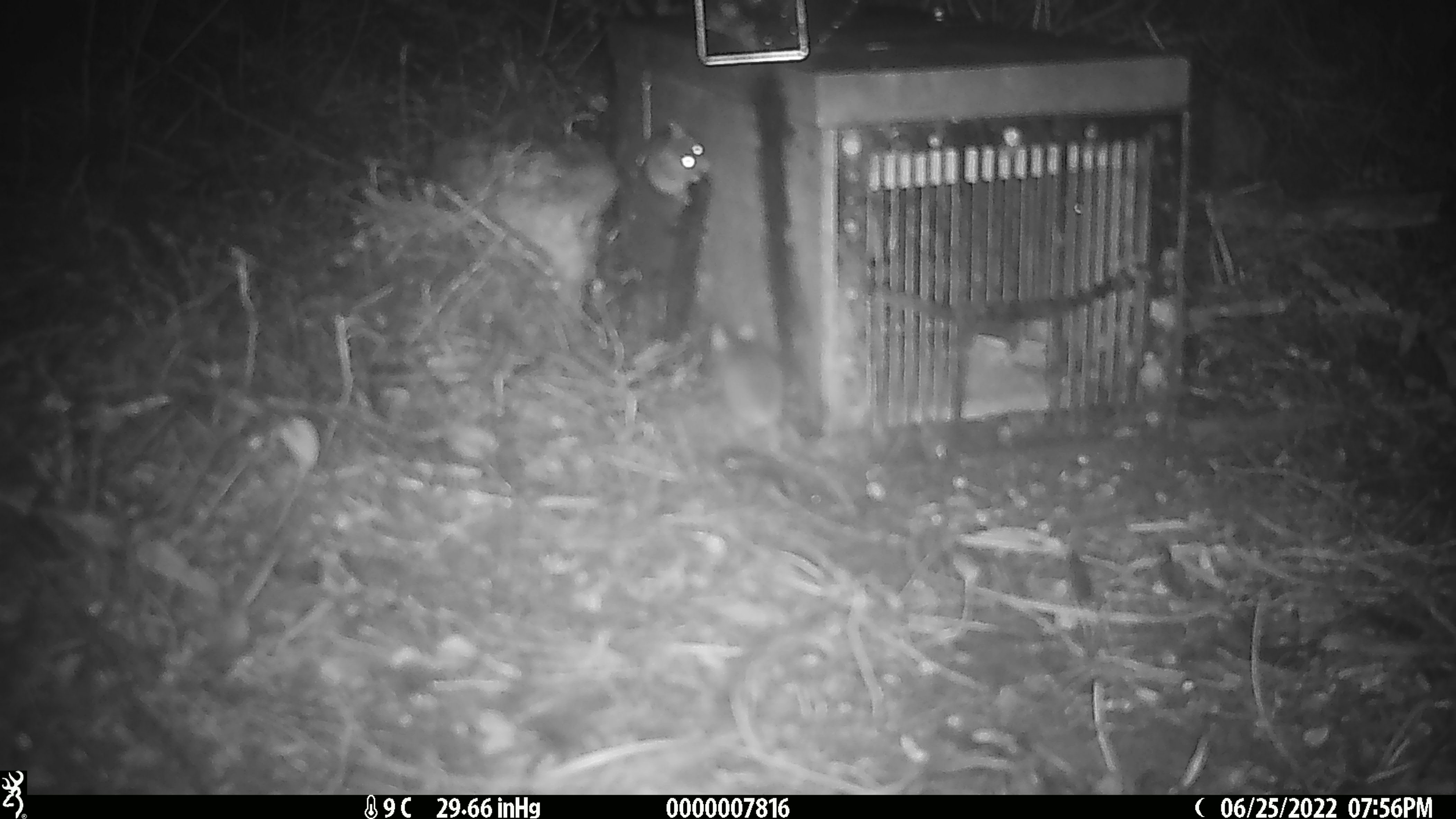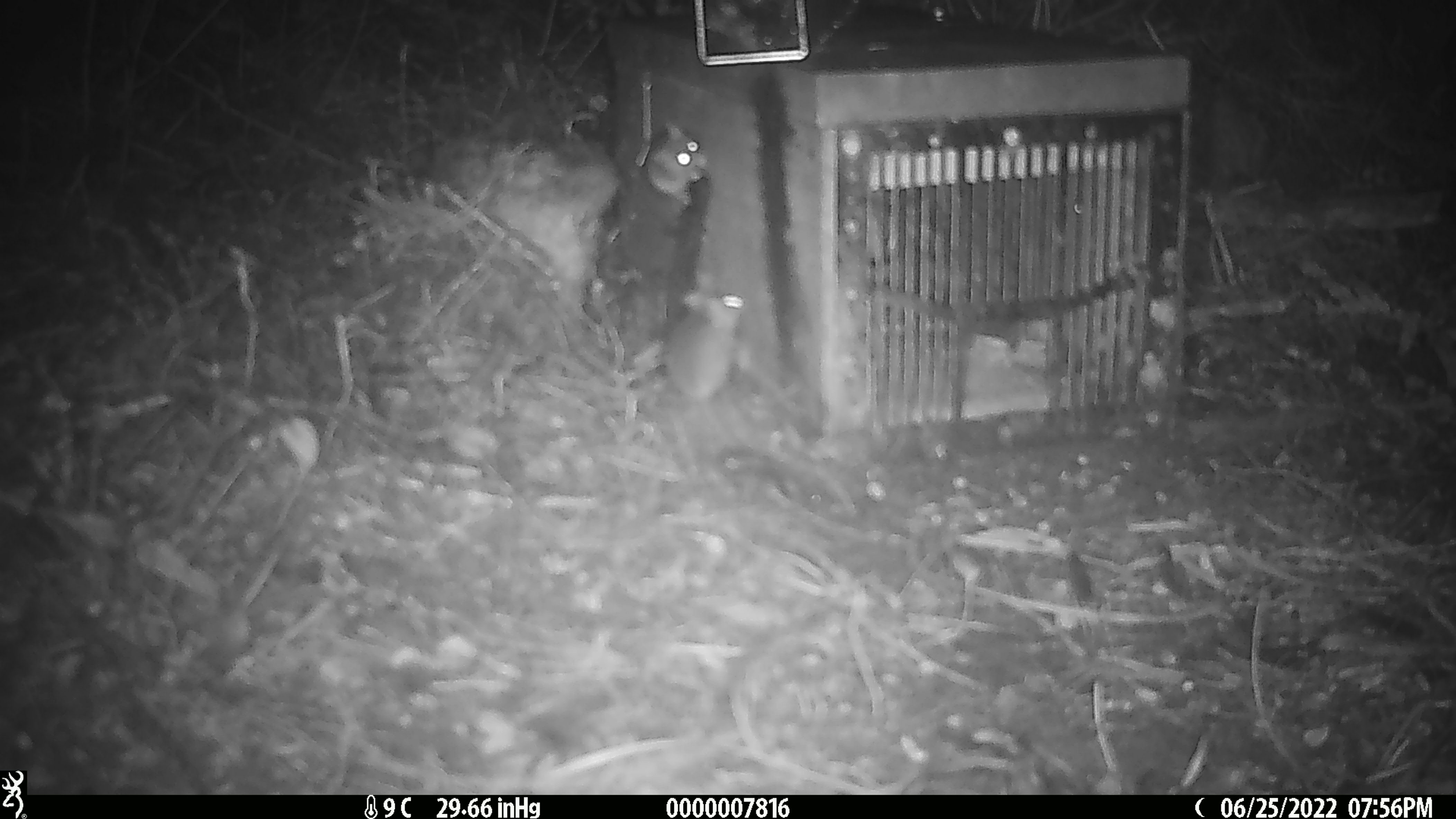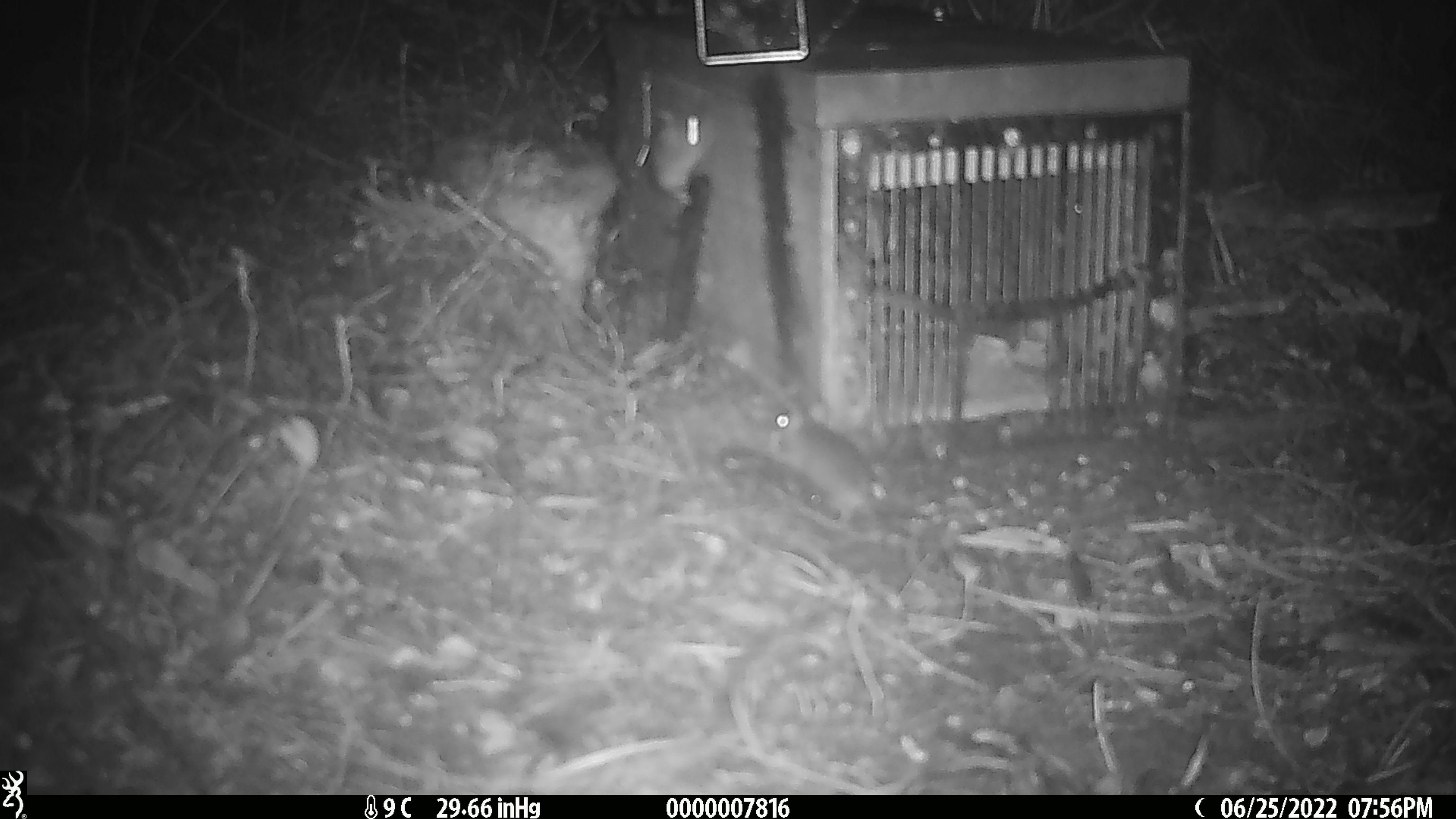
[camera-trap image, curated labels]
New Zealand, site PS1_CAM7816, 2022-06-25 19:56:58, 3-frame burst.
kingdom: Animalia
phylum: Chordata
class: Mammalia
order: Rodentia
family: Muridae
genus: Mus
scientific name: Mus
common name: mouse